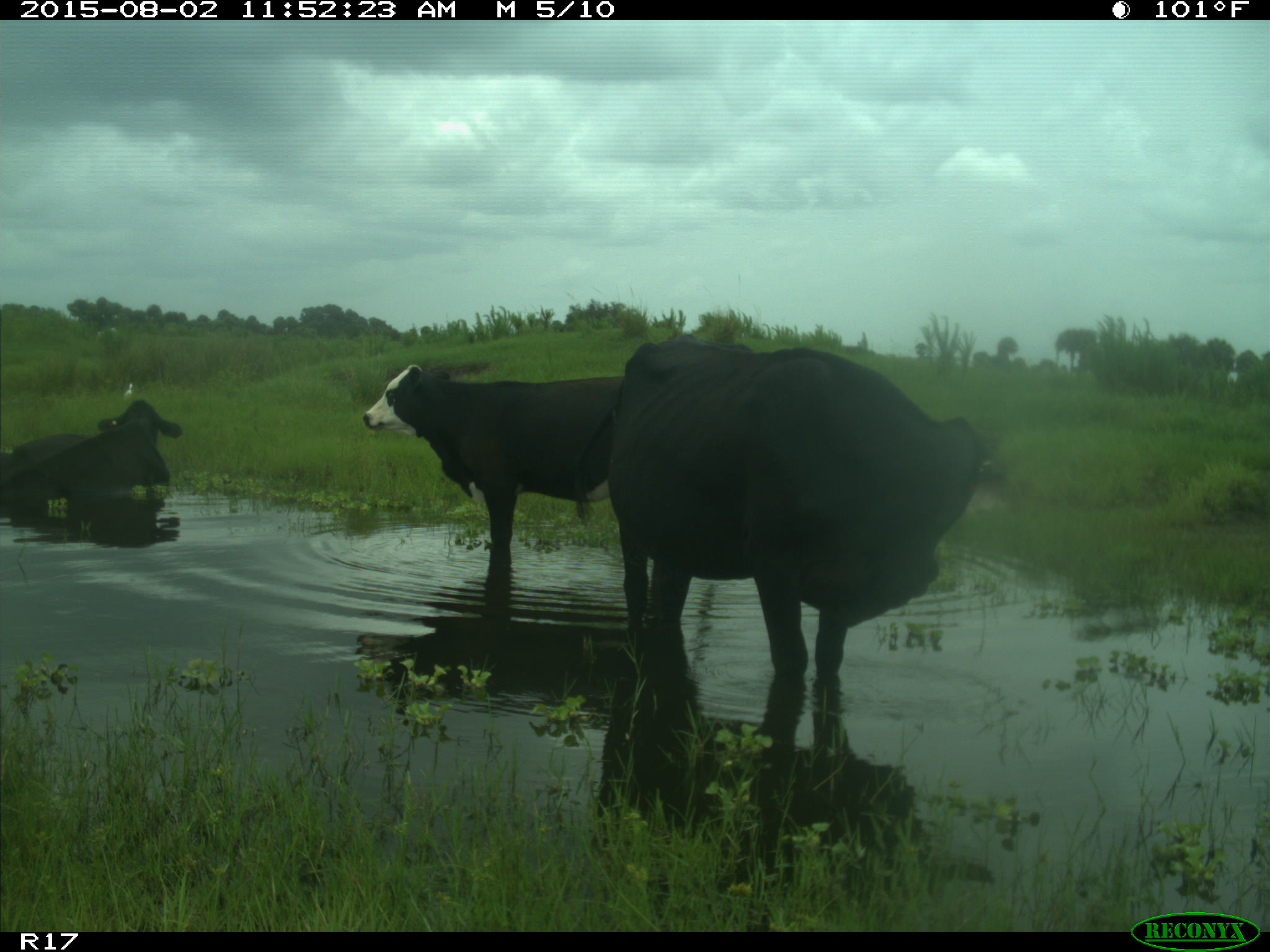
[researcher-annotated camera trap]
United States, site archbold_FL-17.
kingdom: Animalia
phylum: Chordata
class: Mammalia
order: Artiodactyla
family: Bovidae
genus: Bos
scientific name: Bos taurus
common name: domestic cow